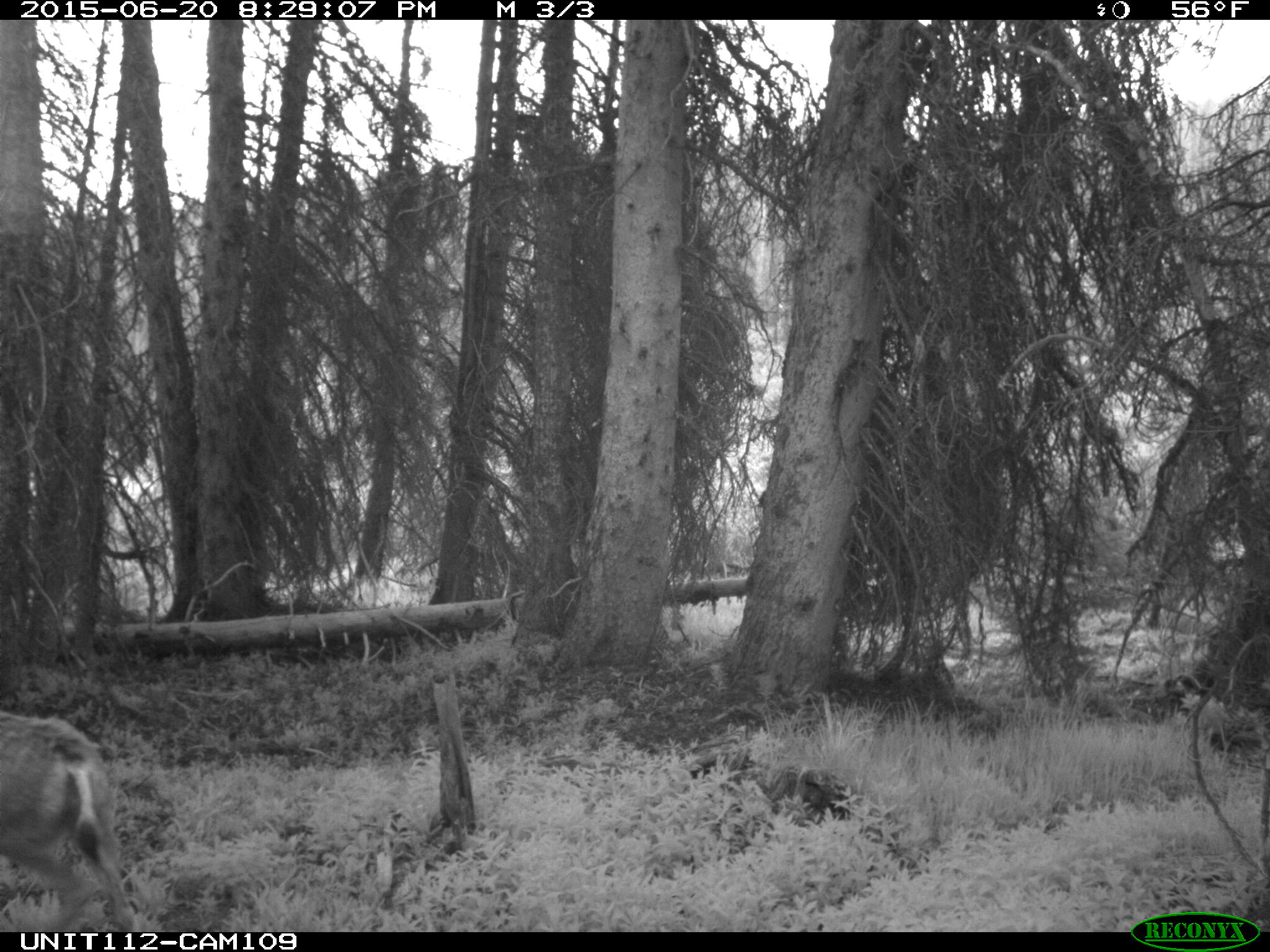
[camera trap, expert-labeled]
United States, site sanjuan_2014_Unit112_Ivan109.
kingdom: Animalia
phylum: Chordata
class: Mammalia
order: Artiodactyla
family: Cervidae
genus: Odocoileus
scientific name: Odocoileus hemionus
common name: mule deer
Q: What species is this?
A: Odocoileus hemionus (mule deer).